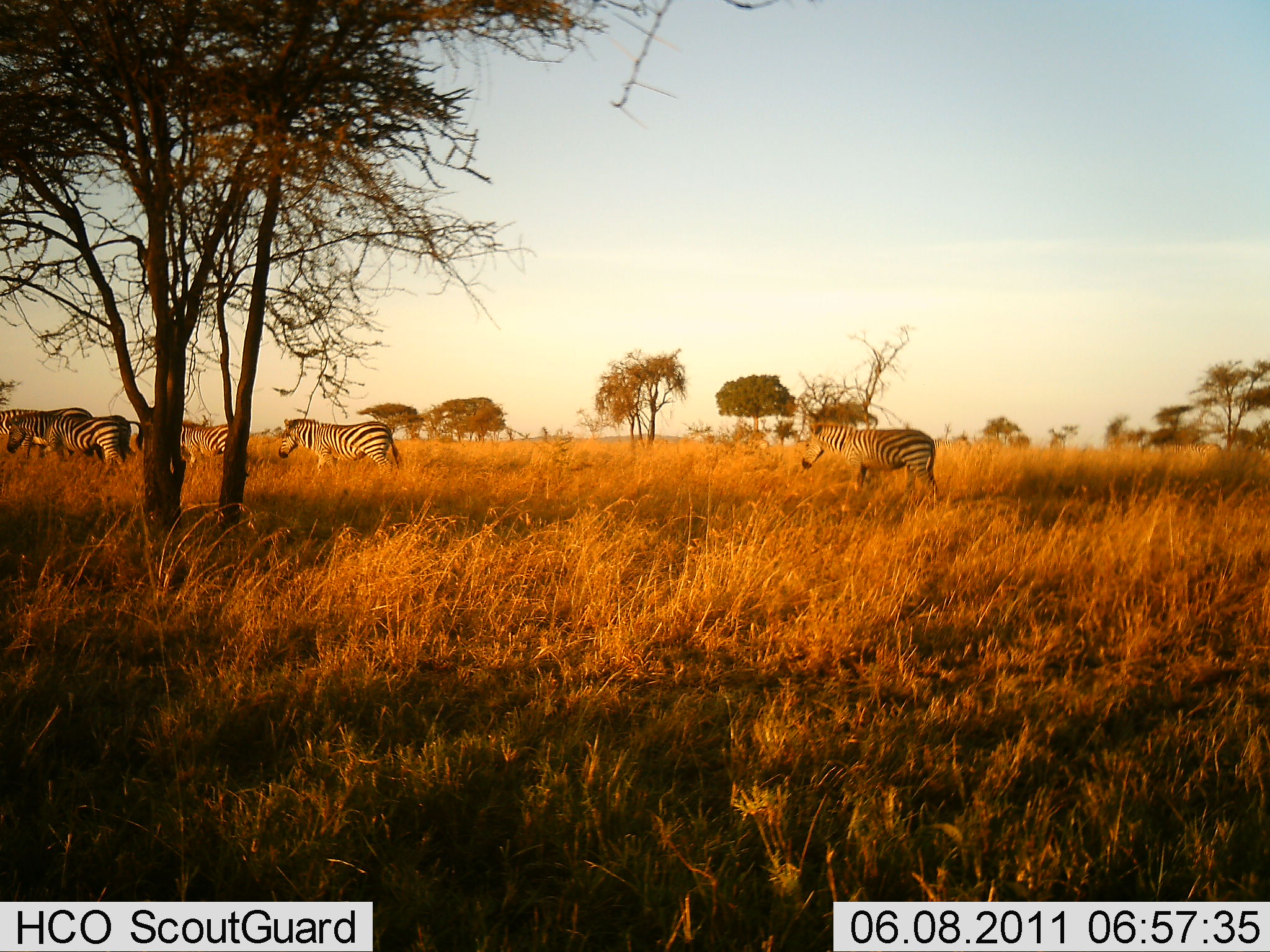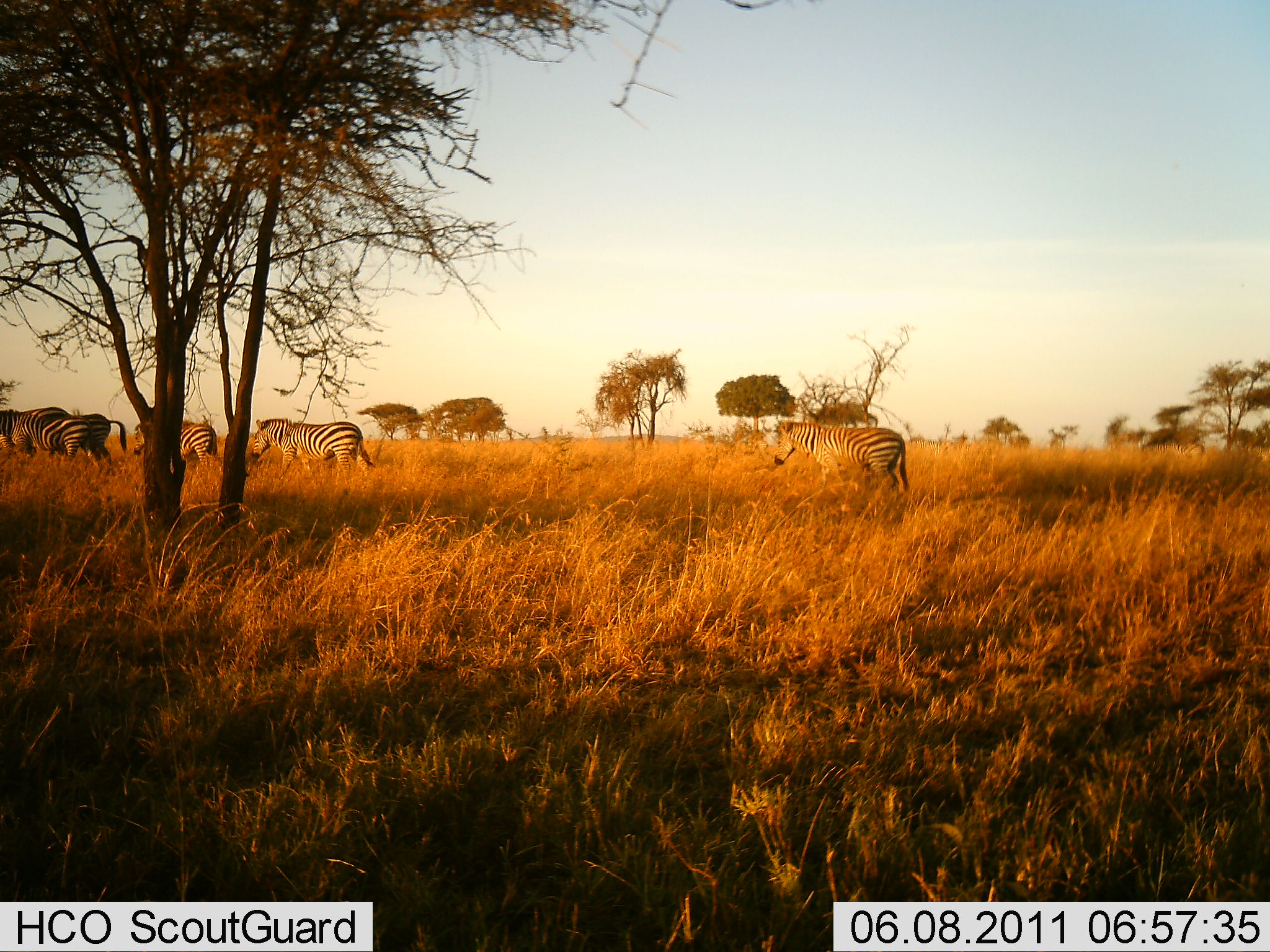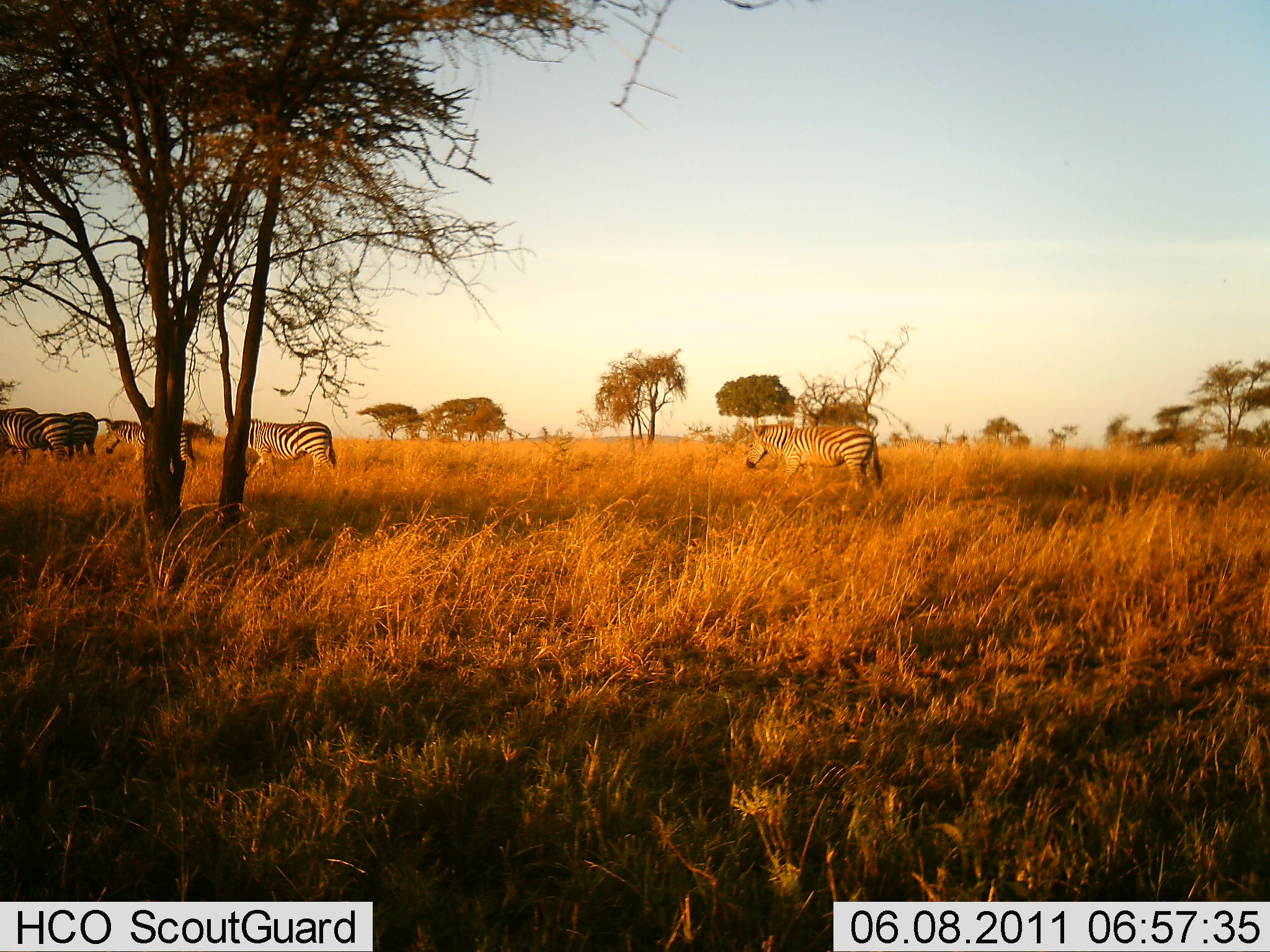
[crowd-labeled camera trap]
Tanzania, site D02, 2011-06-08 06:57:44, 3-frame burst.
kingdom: Animalia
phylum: Chordata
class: Mammalia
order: Perissodactyla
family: Equidae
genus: Equus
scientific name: Equus quagga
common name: plains zebra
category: zebra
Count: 5.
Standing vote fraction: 13%.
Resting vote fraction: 0%.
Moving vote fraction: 93%.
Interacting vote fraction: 0%.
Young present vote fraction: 0%.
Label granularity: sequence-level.